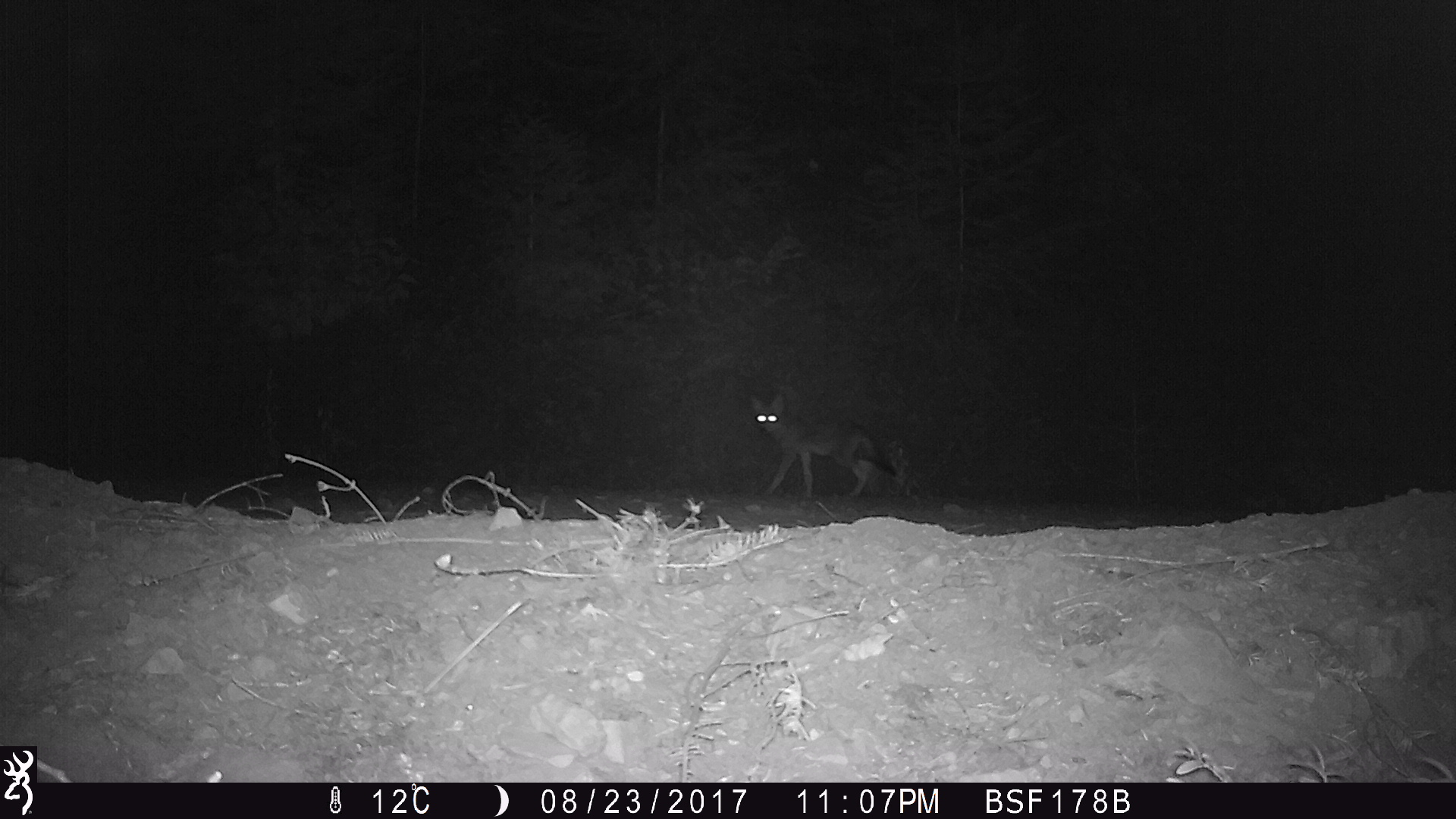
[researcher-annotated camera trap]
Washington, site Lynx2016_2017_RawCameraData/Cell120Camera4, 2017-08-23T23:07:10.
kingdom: Animalia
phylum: Chordata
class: Mammalia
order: Carnivora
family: Canidae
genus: Canis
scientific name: Canis latrans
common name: coyote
Canis latrans (coyote). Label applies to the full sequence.